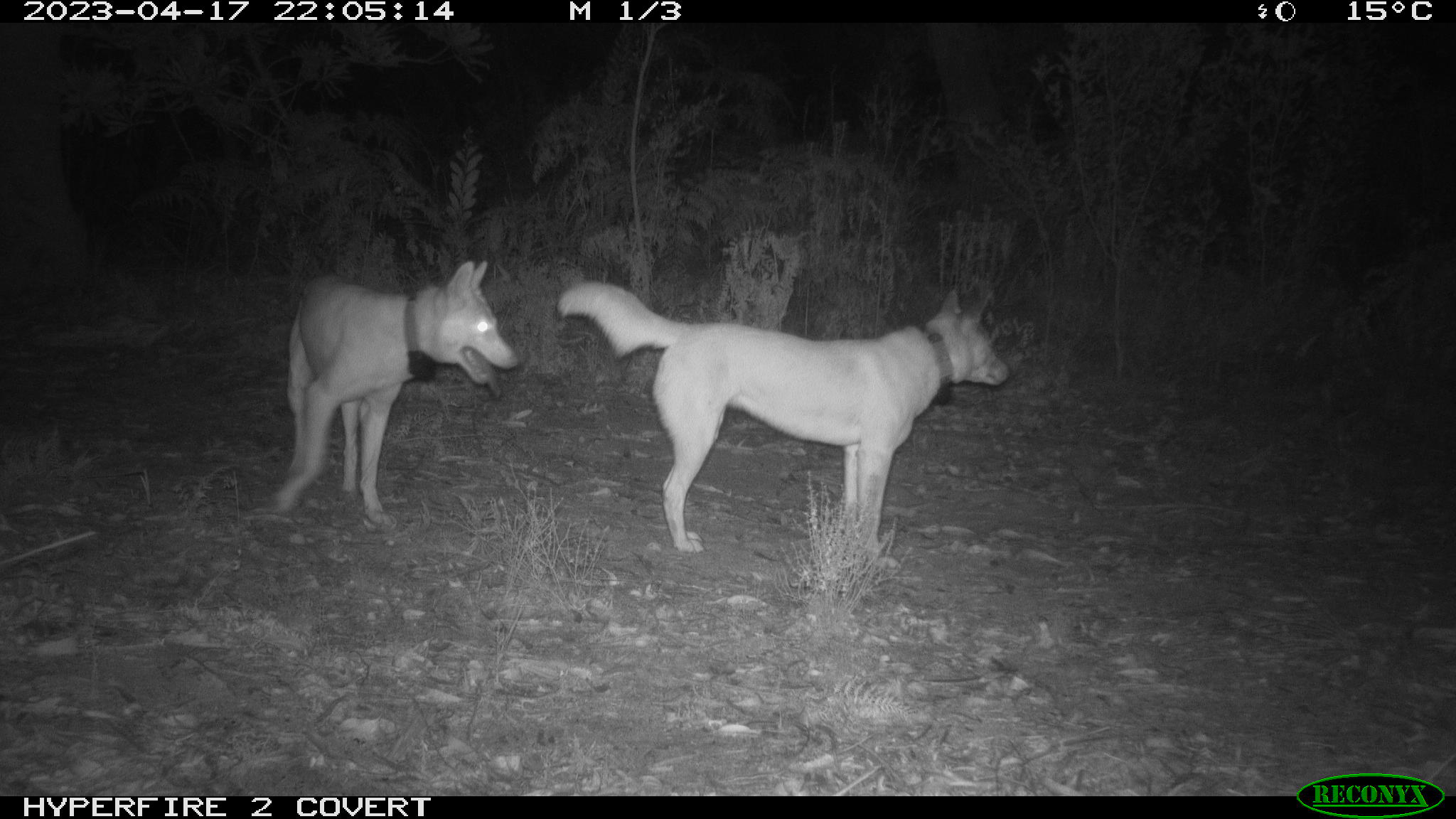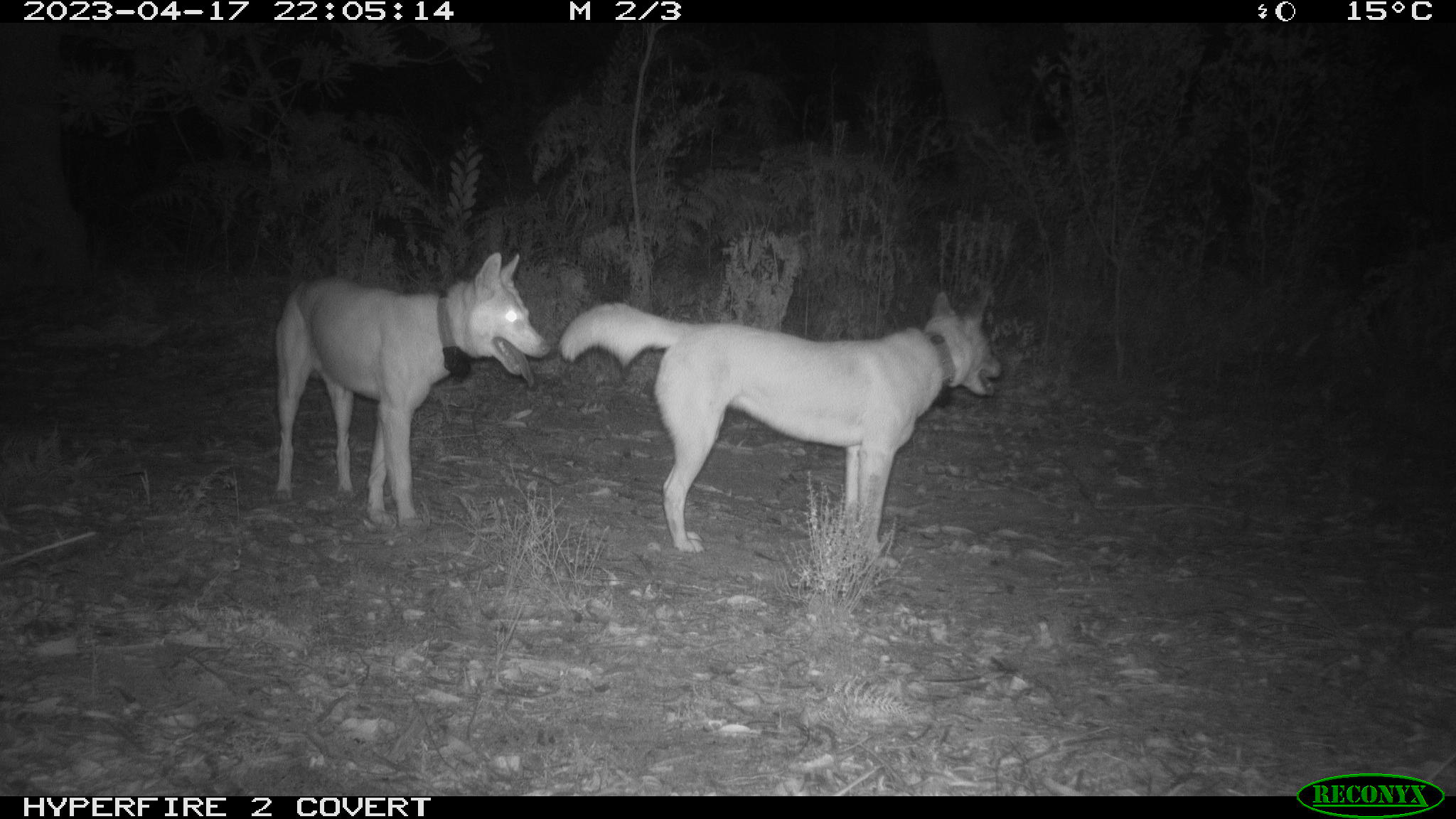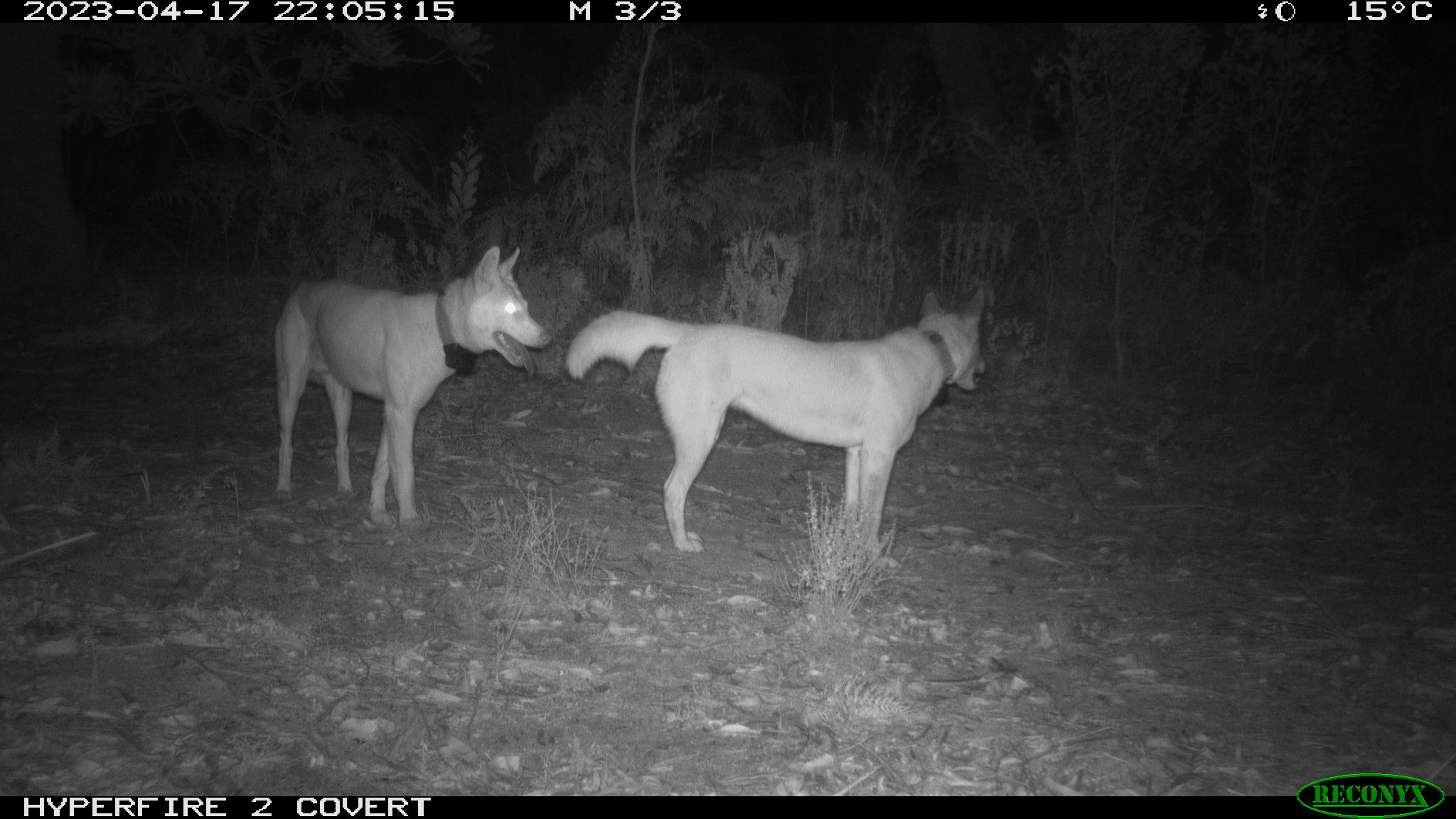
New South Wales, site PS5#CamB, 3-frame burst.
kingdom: Animalia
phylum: Chordata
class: Mammalia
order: Carnivora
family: Canidae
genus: Canis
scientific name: Canis familiaris dingo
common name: dingo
Dingo (Canis familiaris dingo).